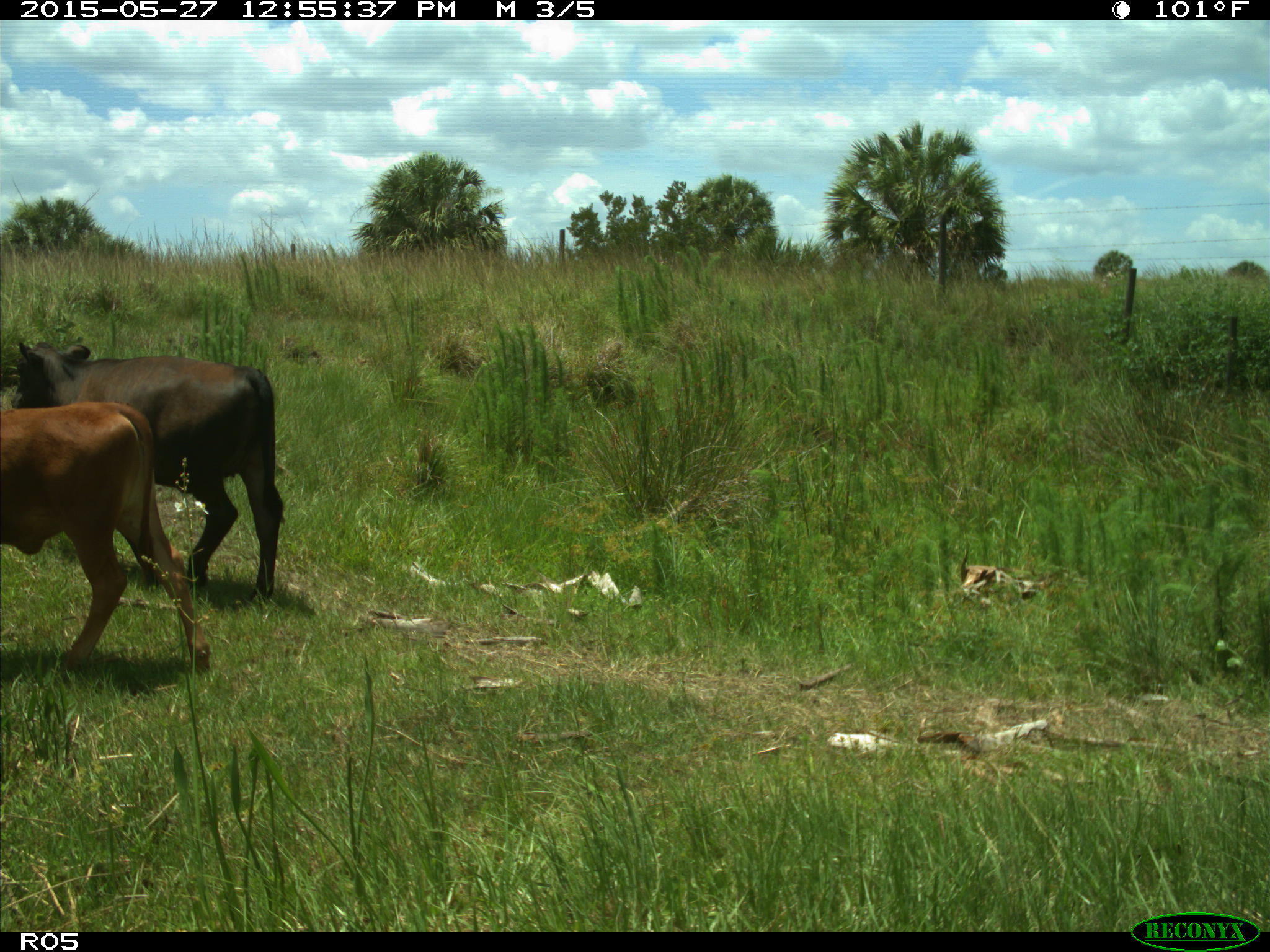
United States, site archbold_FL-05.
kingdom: Animalia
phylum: Chordata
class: Mammalia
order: Artiodactyla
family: Bovidae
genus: Bos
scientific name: Bos taurus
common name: domestic cow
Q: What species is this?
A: Bos taurus (domestic cow).